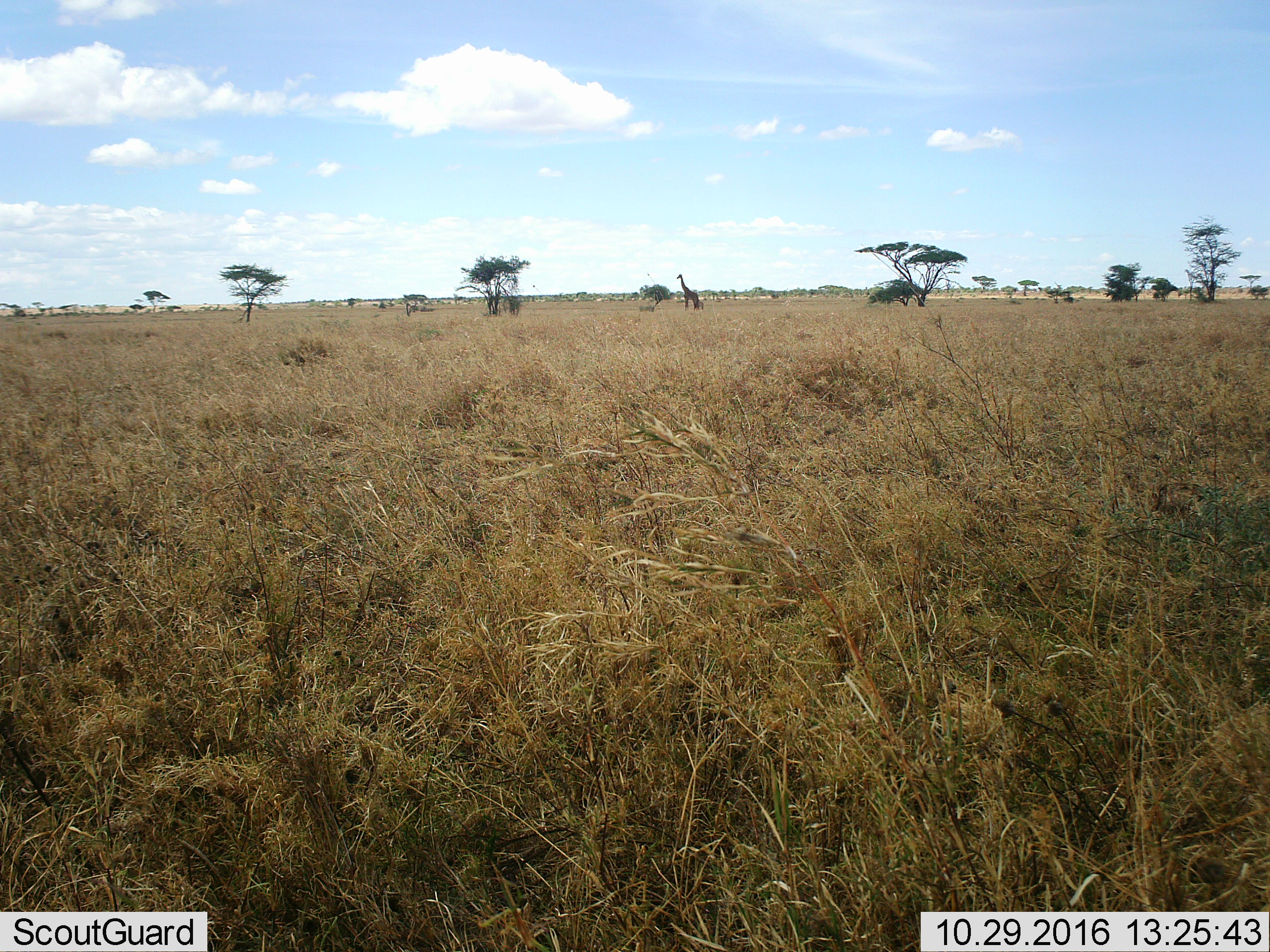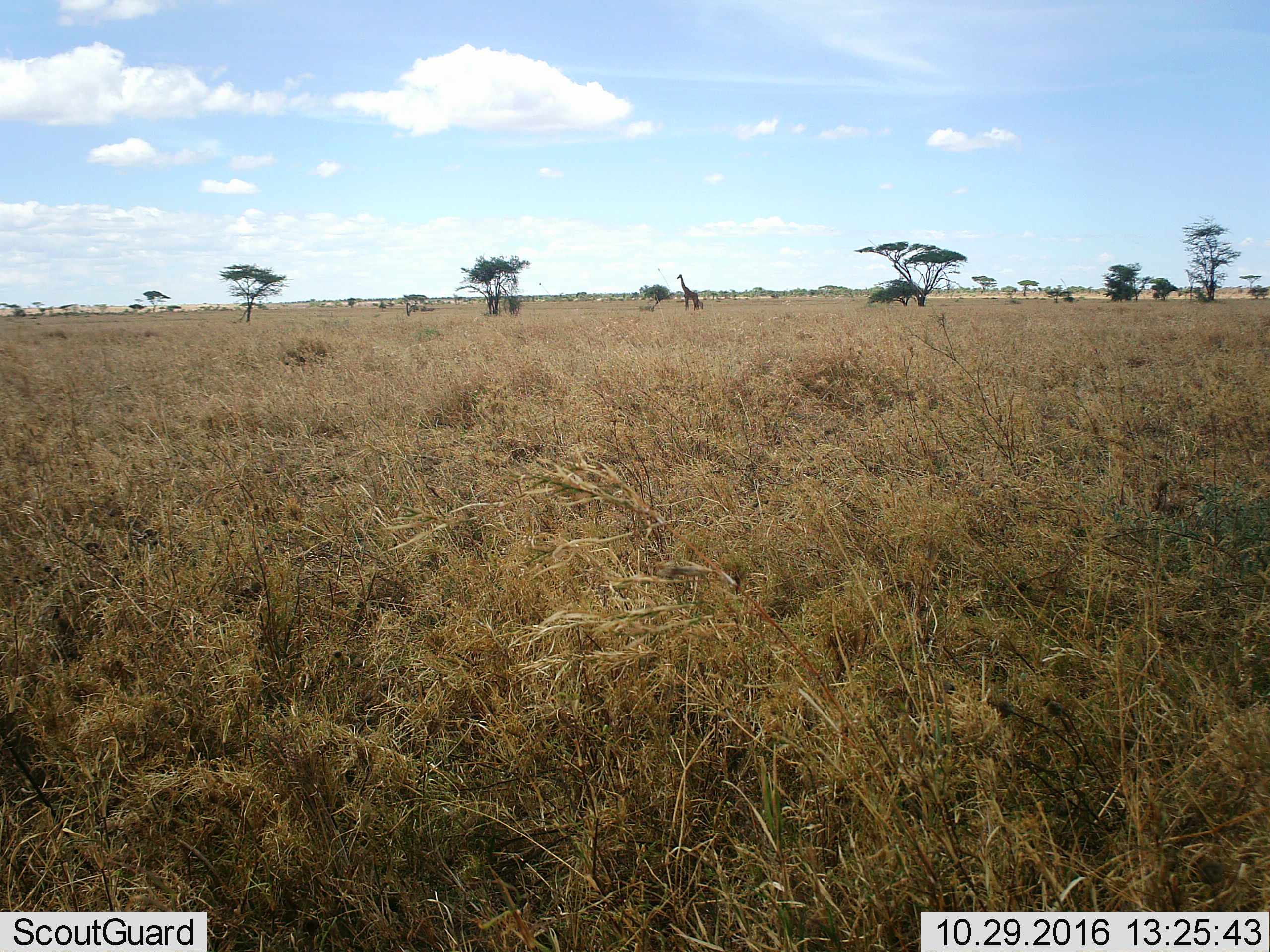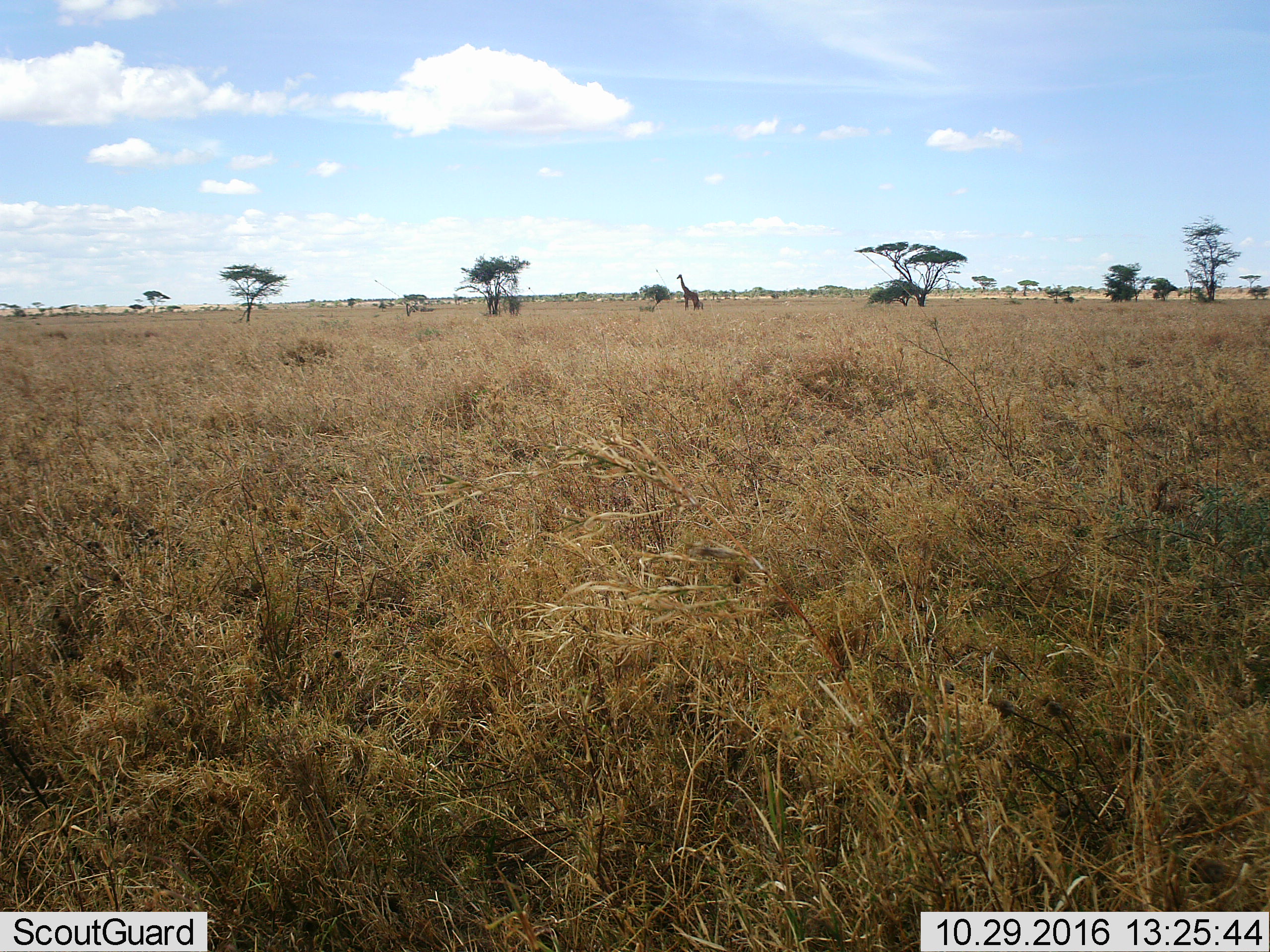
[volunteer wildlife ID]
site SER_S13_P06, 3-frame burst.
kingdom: Animalia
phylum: Chordata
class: Mammalia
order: Artiodactyla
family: Giraffidae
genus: Giraffa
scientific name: Giraffa camelopardalis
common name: giraffe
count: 1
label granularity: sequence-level